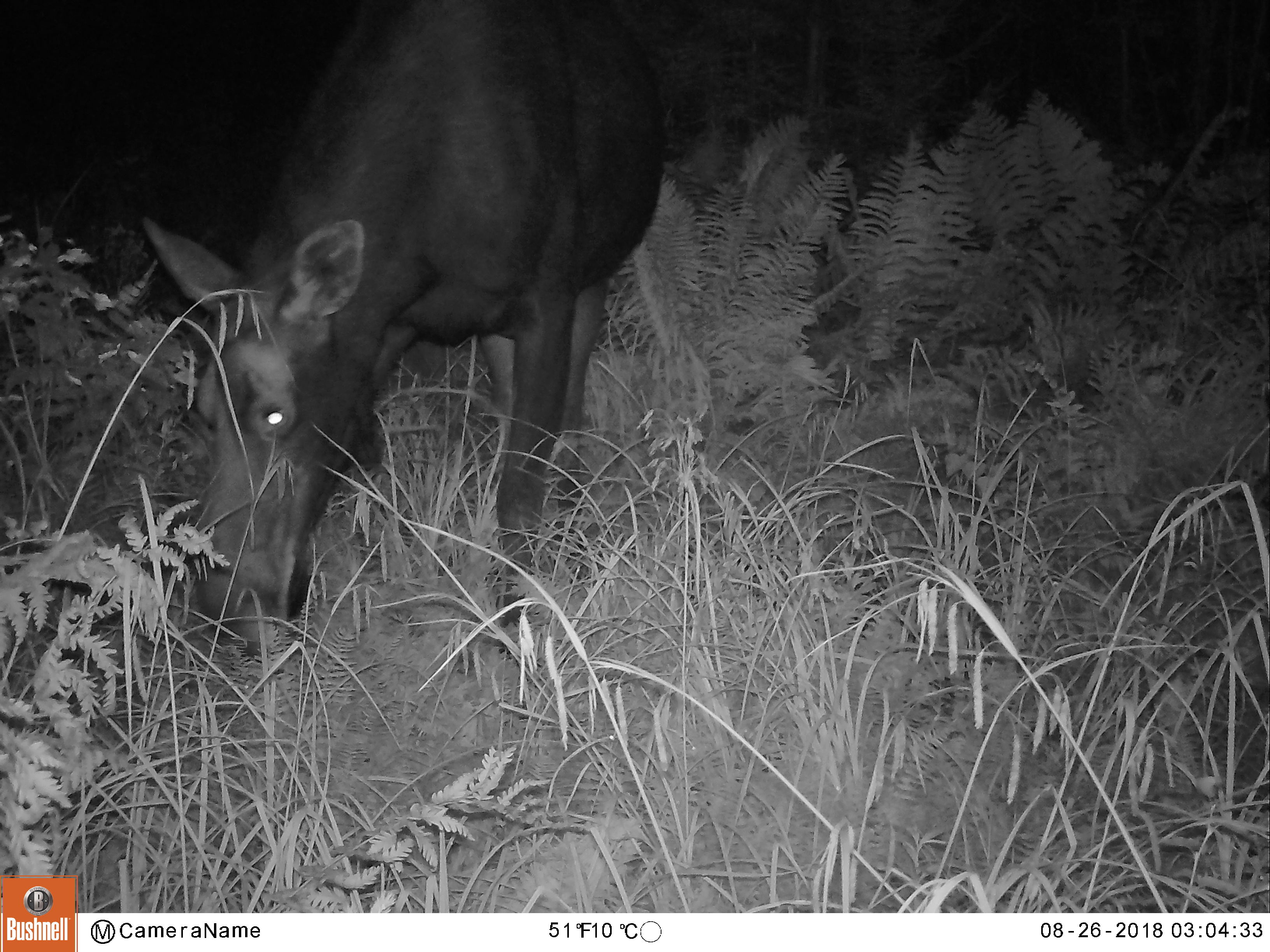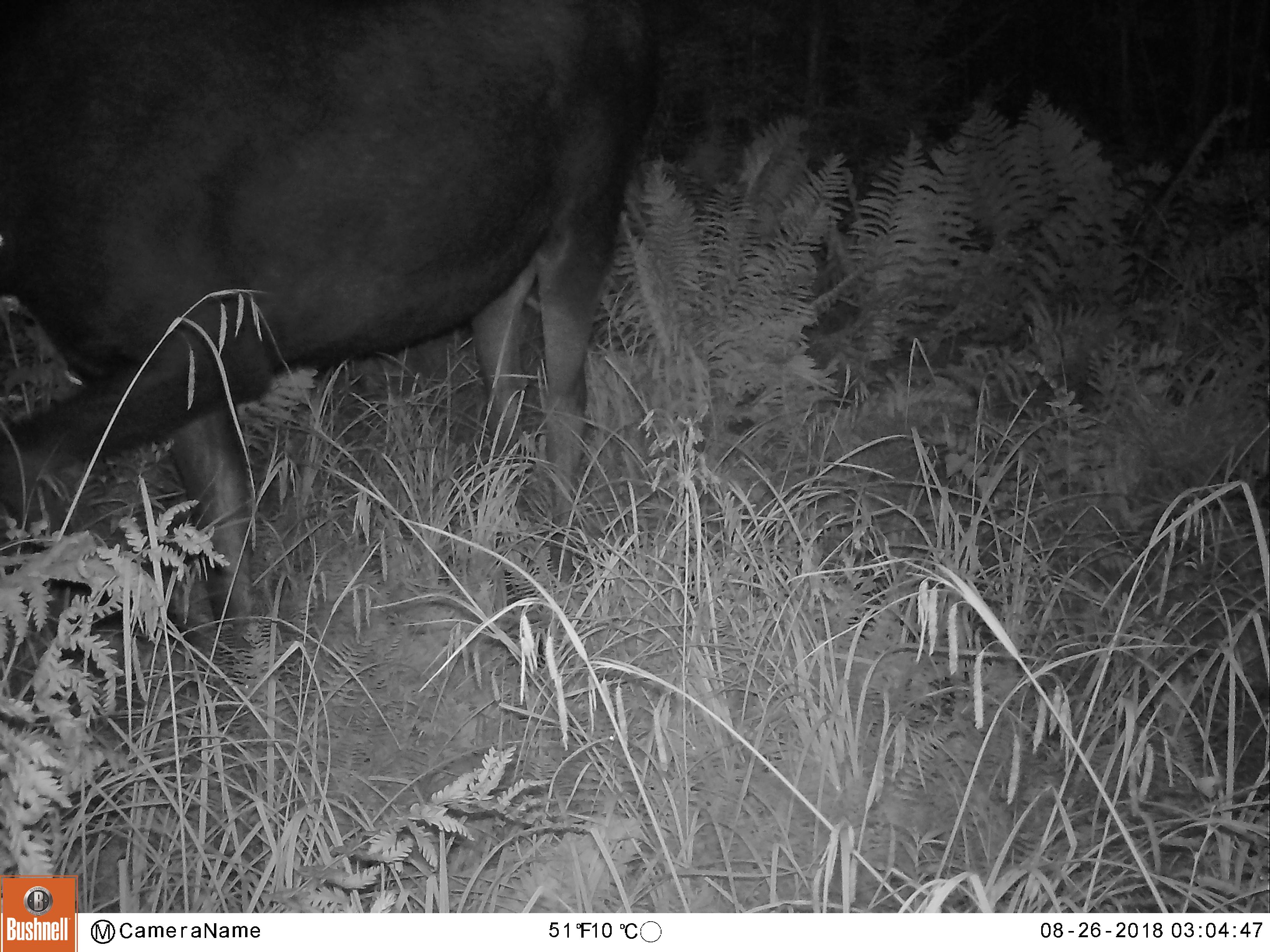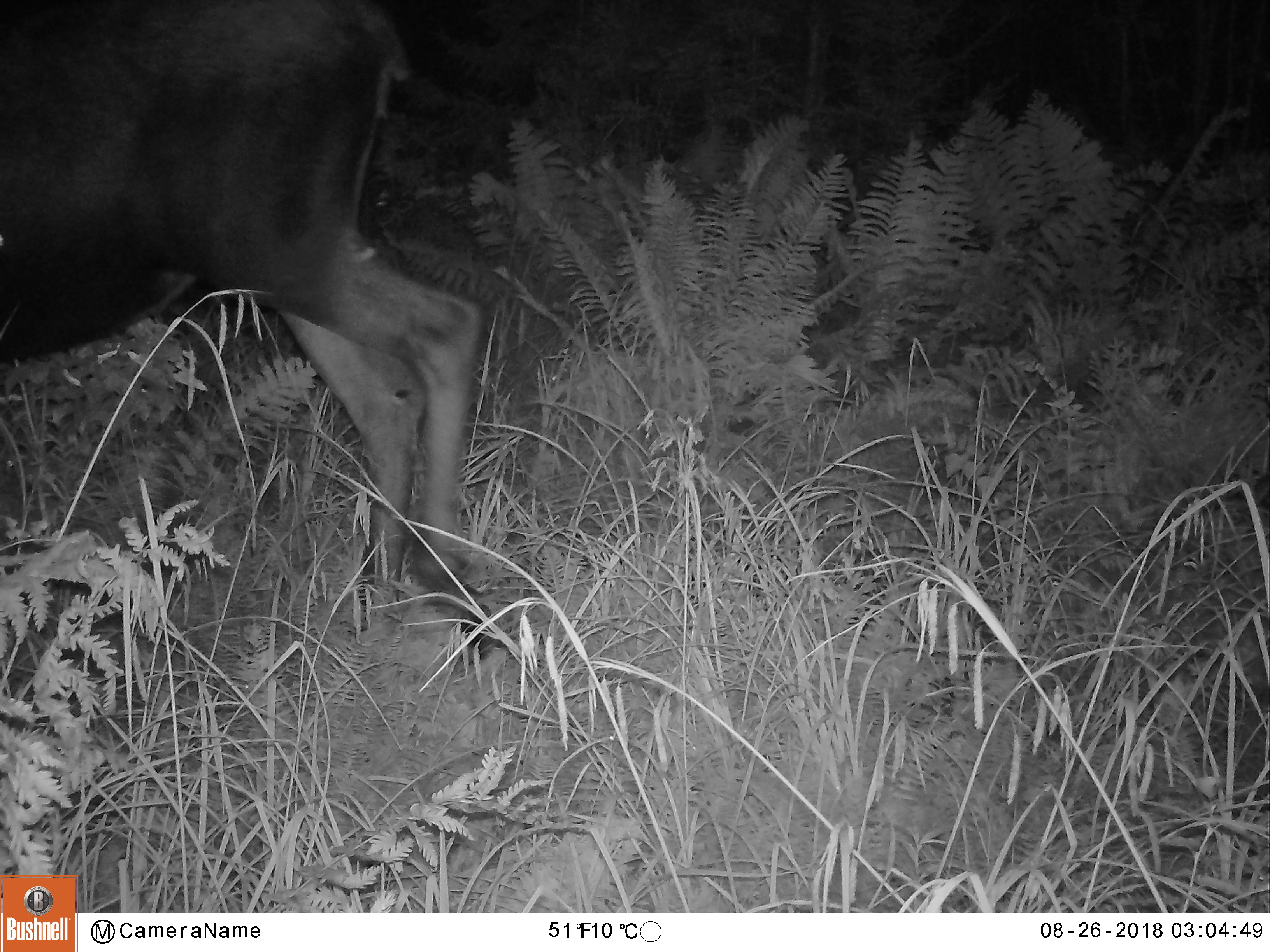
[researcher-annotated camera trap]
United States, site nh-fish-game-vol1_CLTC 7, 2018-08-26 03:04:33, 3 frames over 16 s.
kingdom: Animalia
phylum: Chordata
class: Mammalia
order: Artiodactyla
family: Cervidae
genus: Alces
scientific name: Alces alces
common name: moose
Moose (Alces alces).